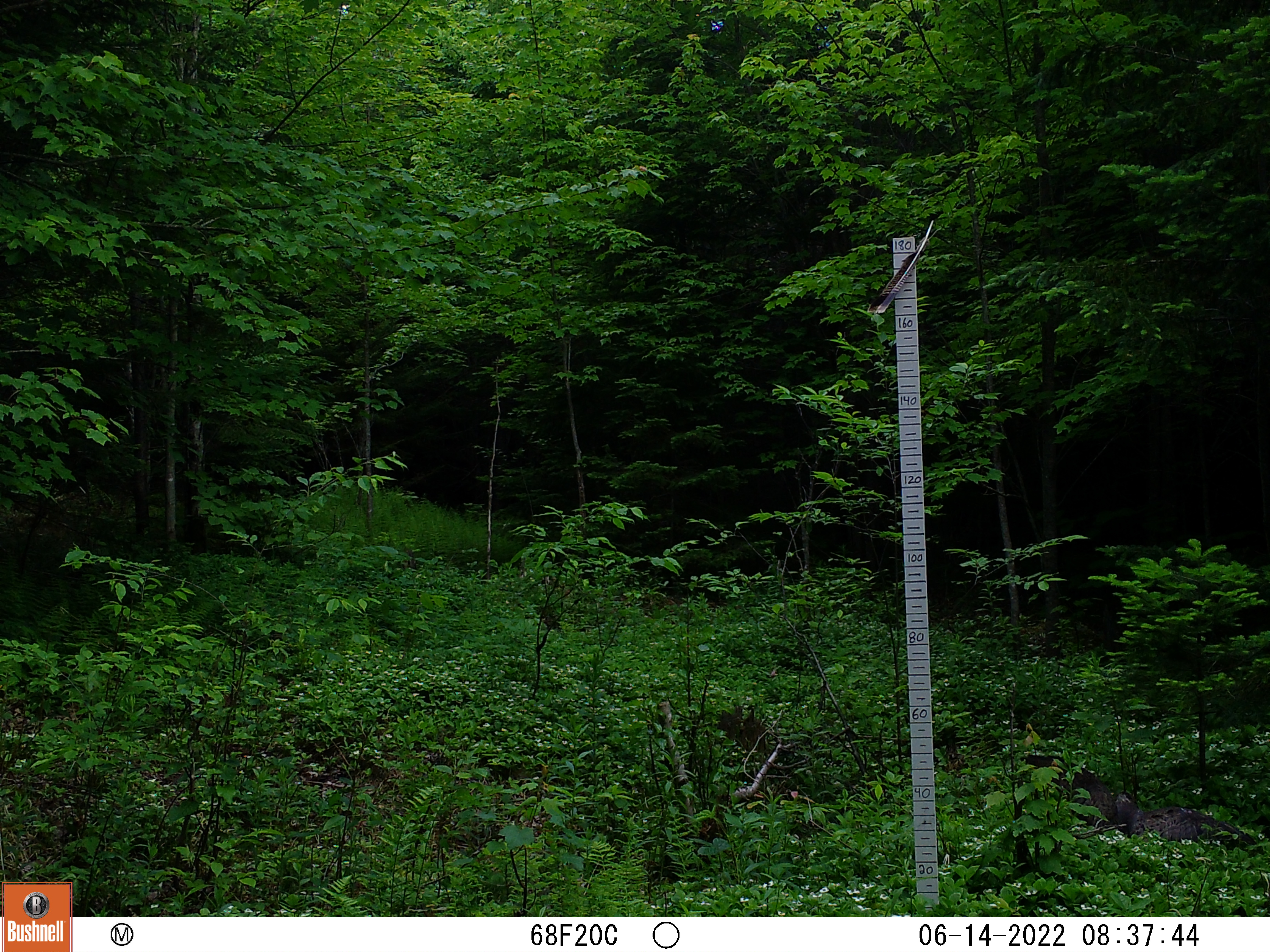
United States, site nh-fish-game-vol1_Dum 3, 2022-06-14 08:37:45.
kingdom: Animalia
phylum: Chordata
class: Aves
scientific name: Aves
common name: bird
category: bird sp.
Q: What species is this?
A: Bird sp. (bird) (Aves).